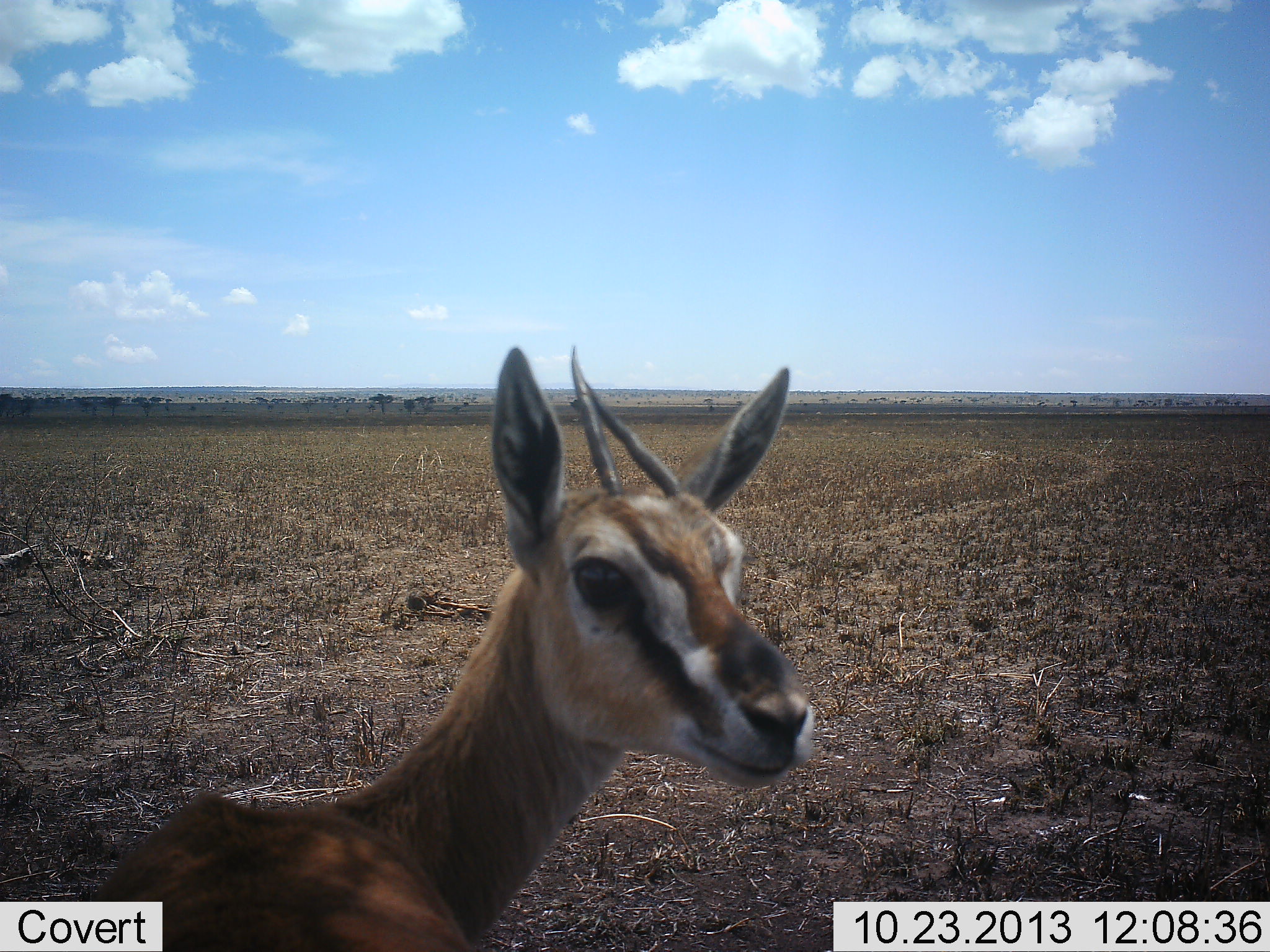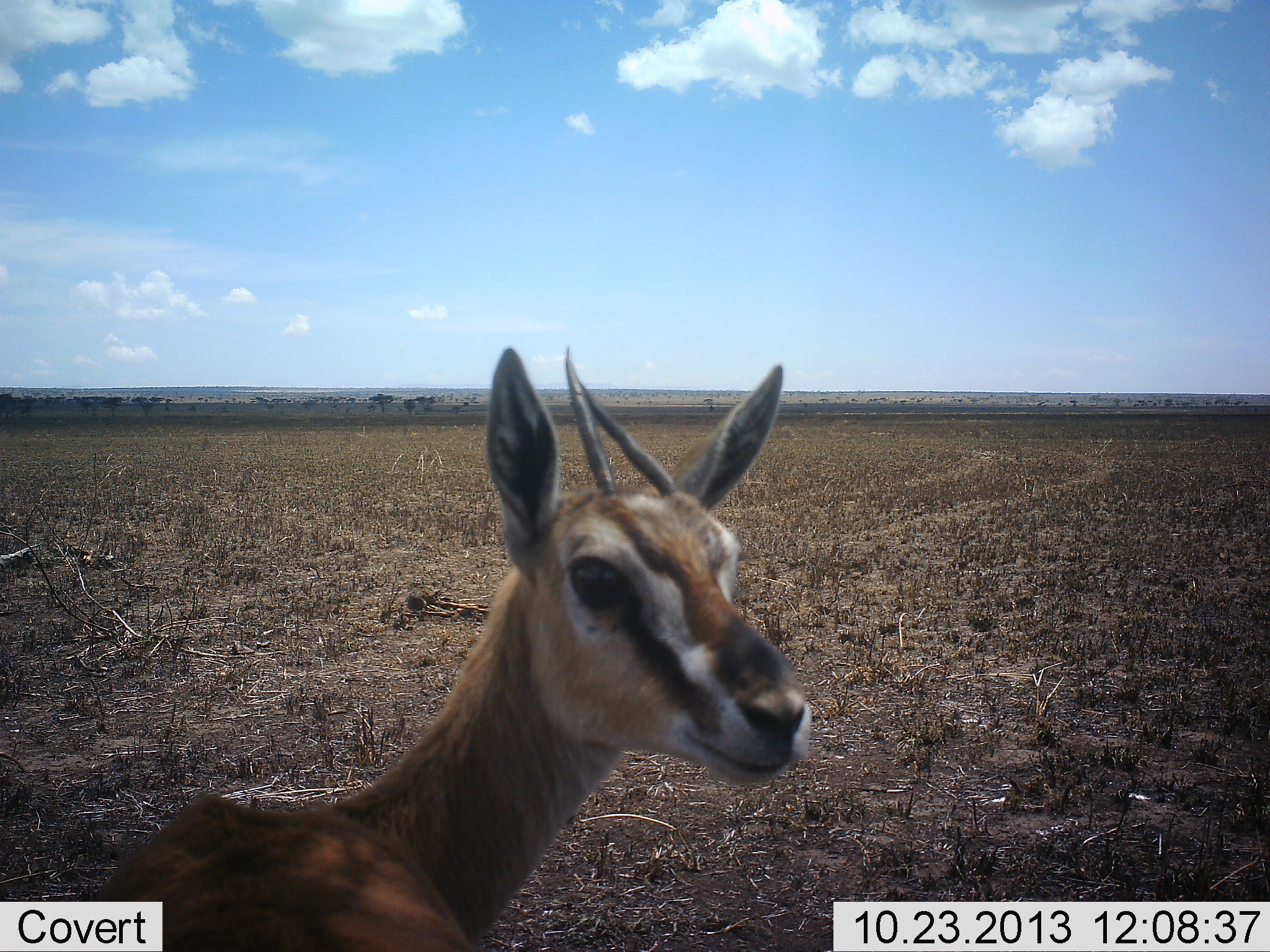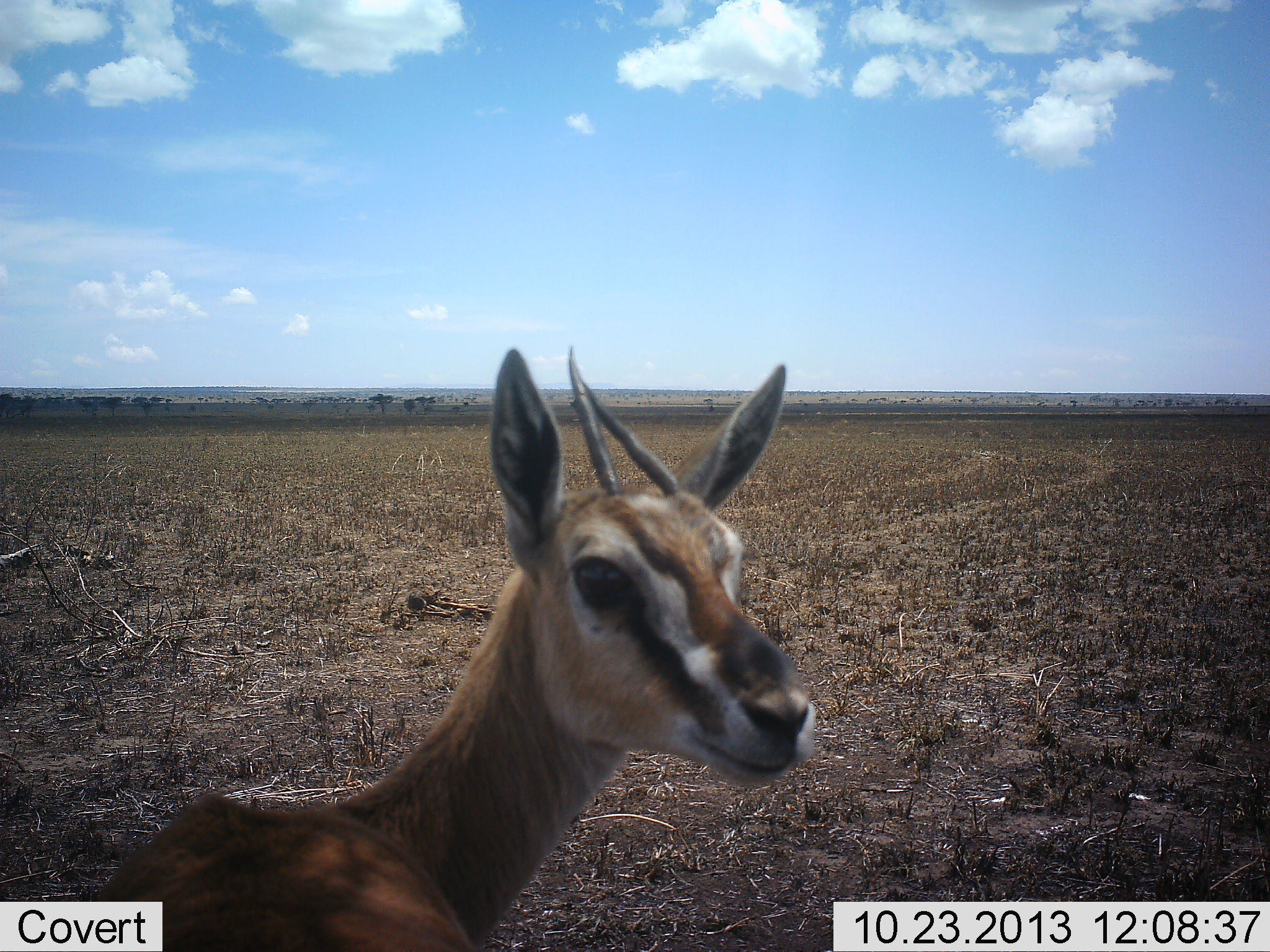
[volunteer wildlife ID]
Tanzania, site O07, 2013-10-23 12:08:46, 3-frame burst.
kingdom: Animalia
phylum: Chordata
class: Mammalia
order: Artiodactyla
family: Bovidae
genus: Eudorcas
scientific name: Eudorcas thomsonii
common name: thomson's gazelle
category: gazellethomsons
Gazellethomsons (thomson's gazelle) (Eudorcas thomsonii), count 1. Behavior (volunteer vote fractions): standing 90%, resting 0%, moving 0%, interacting 10%. Young present (vote fraction): 0%. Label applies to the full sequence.